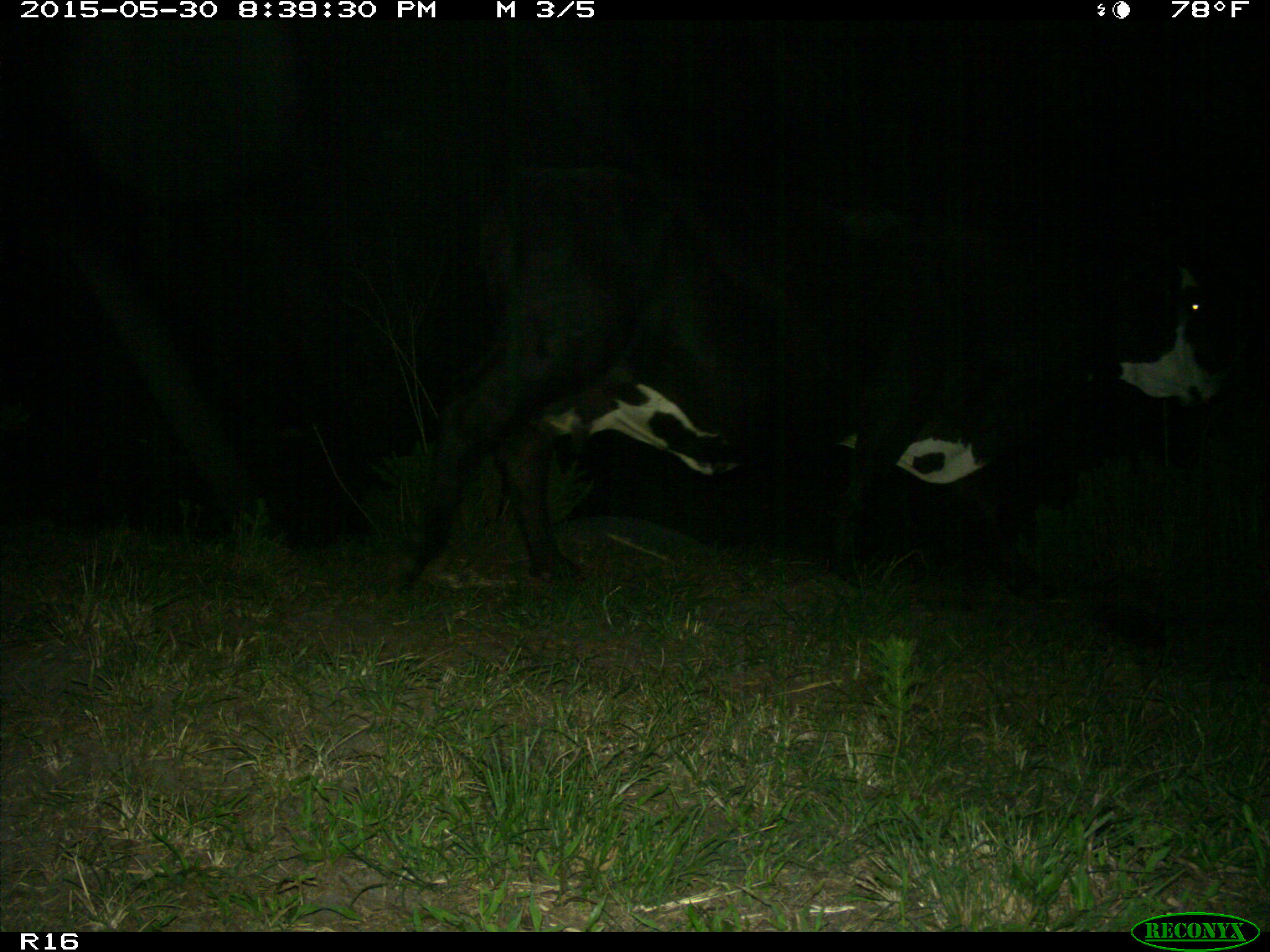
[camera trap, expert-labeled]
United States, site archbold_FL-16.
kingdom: Animalia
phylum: Chordata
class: Mammalia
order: Artiodactyla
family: Bovidae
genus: Bos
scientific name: Bos taurus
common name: domestic cow